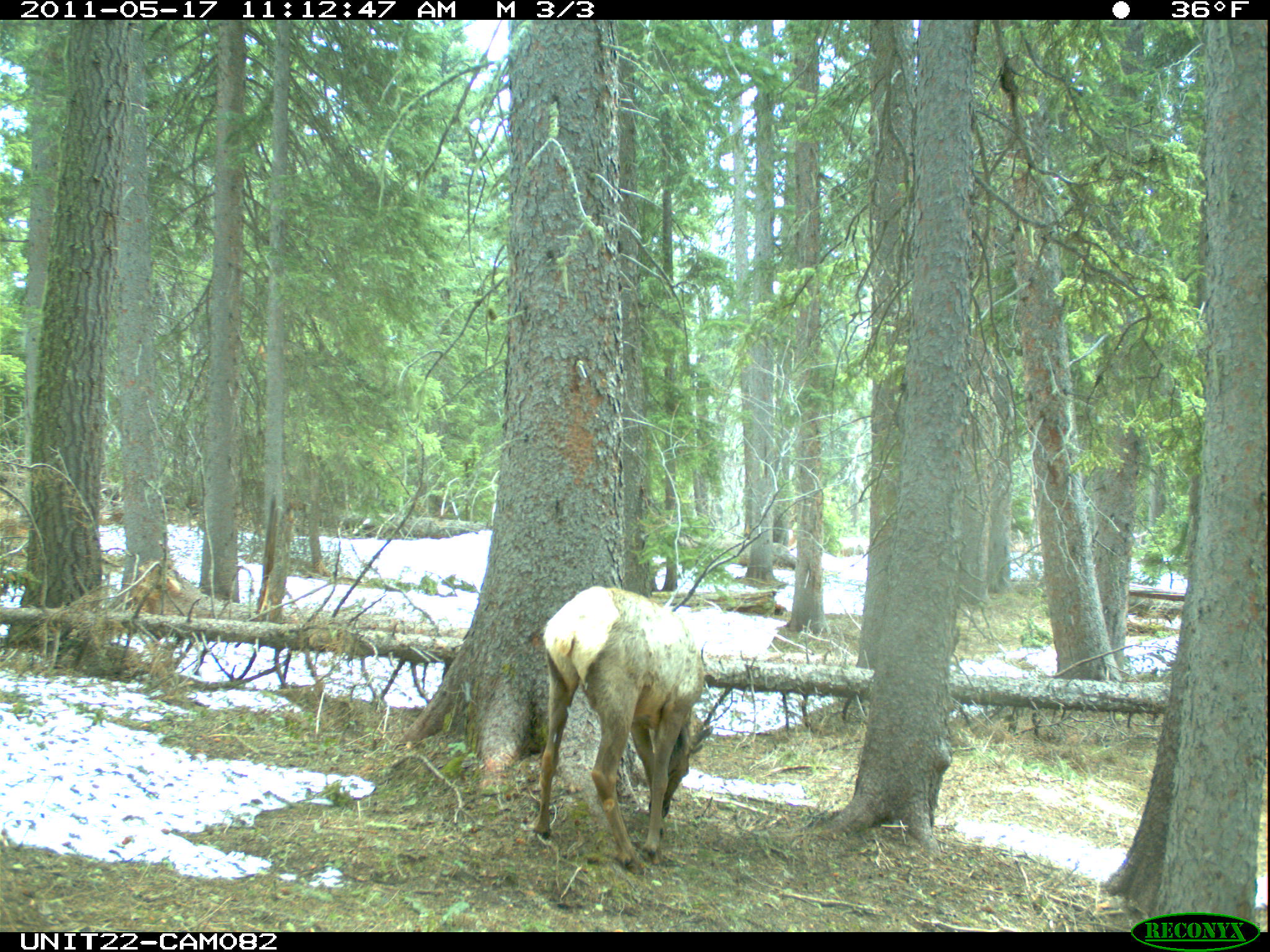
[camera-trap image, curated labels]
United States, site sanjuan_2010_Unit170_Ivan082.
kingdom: Animalia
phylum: Chordata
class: Mammalia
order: Artiodactyla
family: Cervidae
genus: Cervus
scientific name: Cervus elaphus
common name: red deer